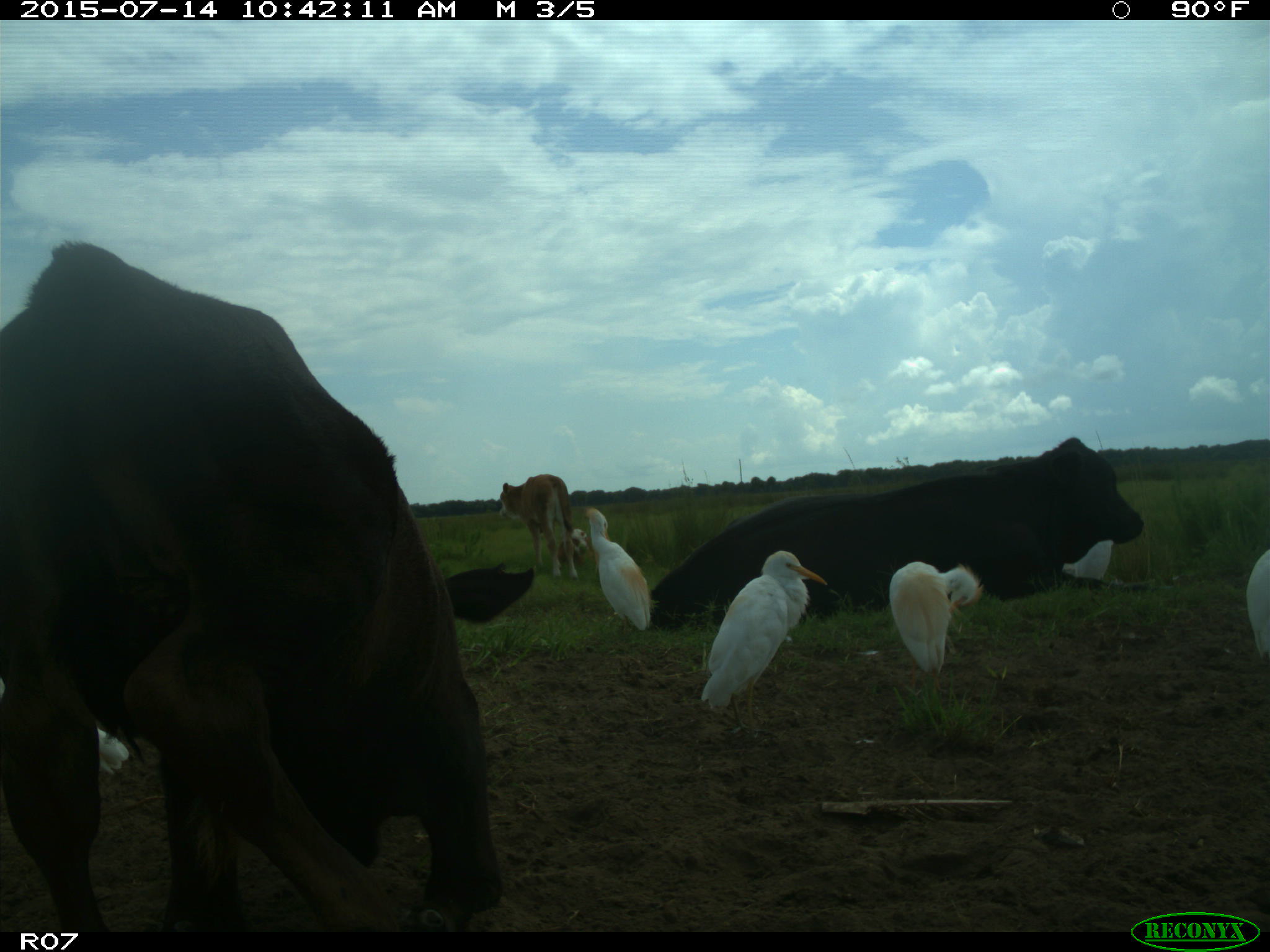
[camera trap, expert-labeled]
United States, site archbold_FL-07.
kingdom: Animalia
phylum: Chordata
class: Mammalia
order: Artiodactyla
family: Bovidae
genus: Bos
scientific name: Bos taurus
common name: domestic cow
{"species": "Bos taurus (domestic cow)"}